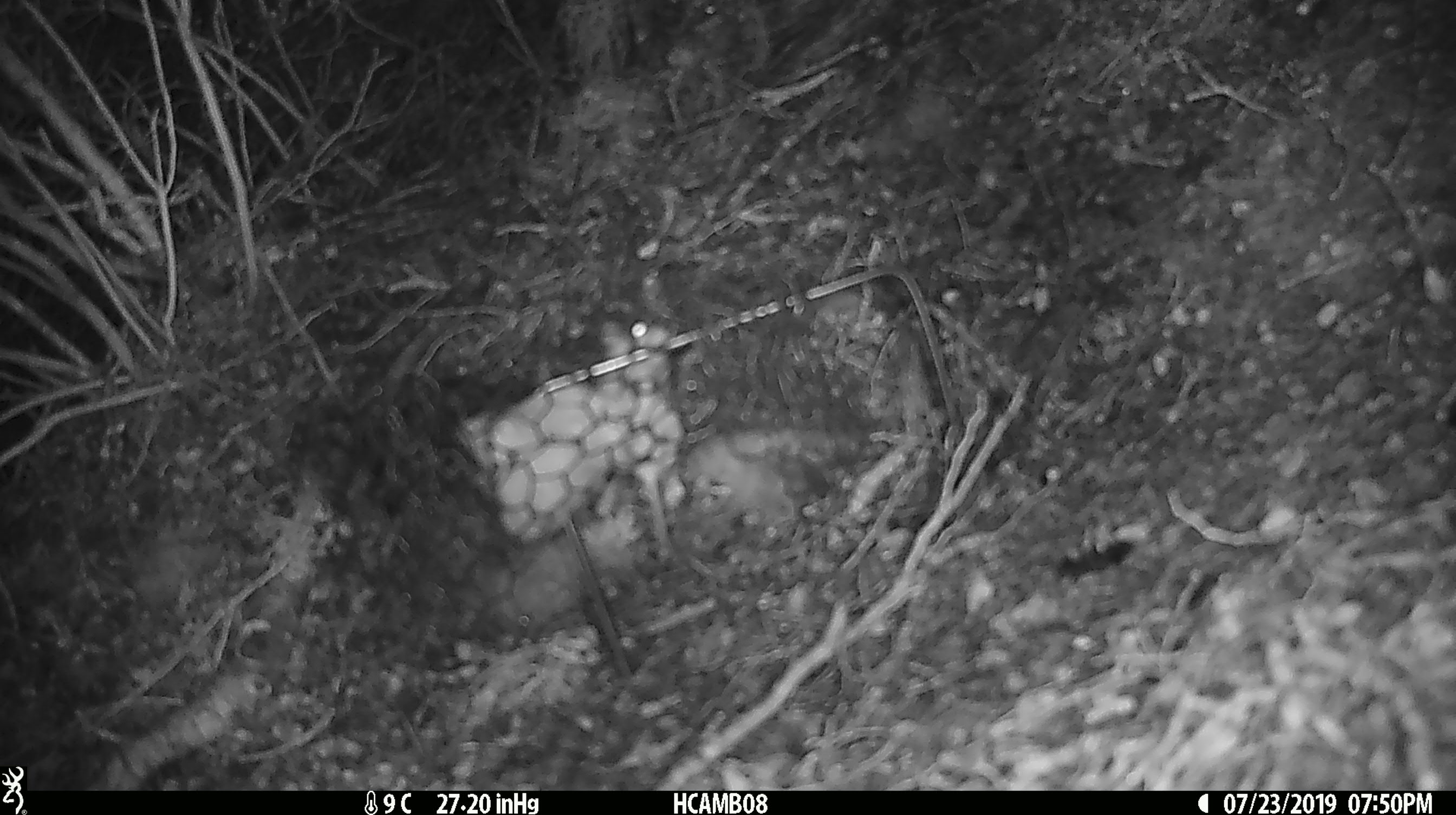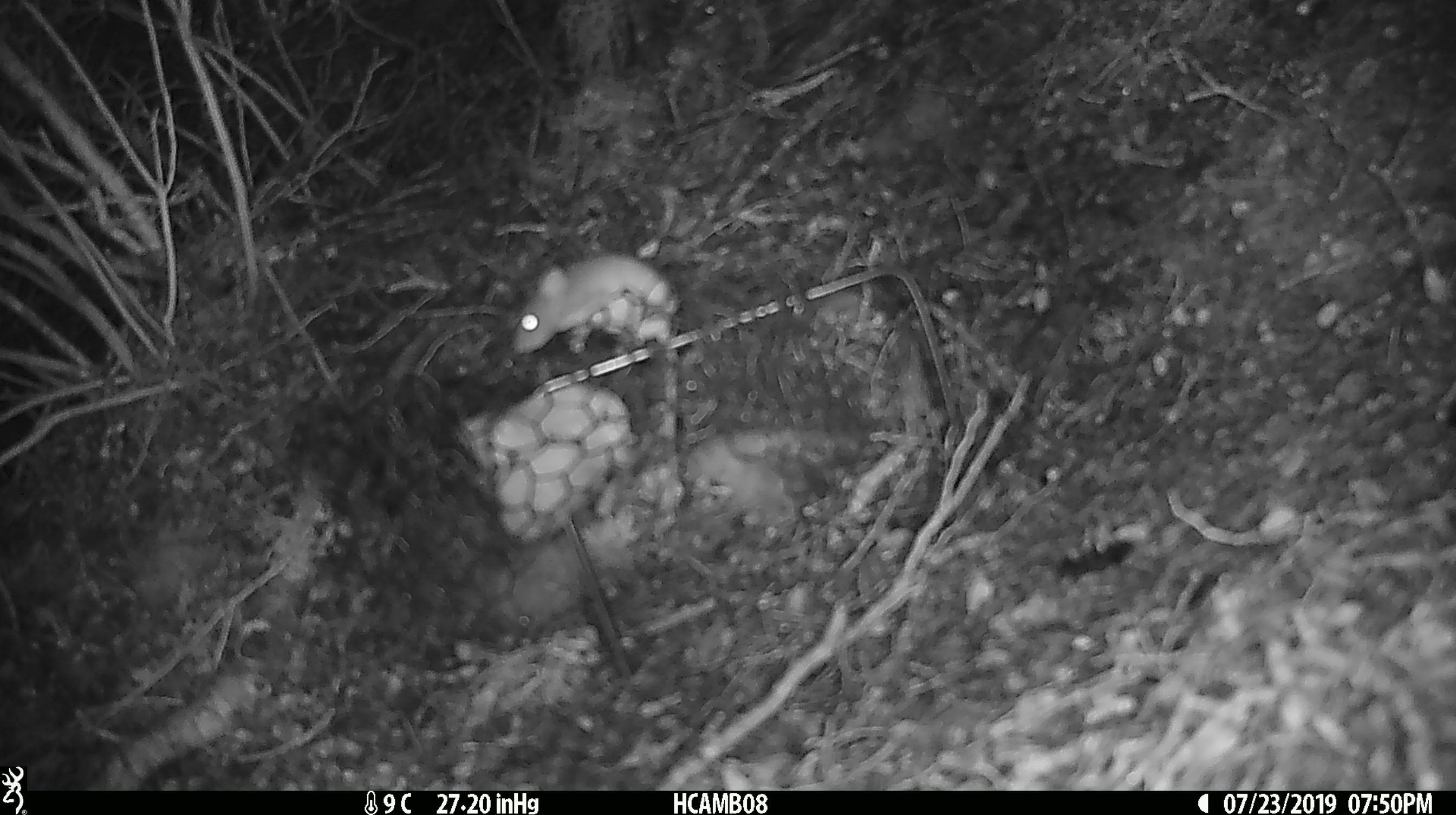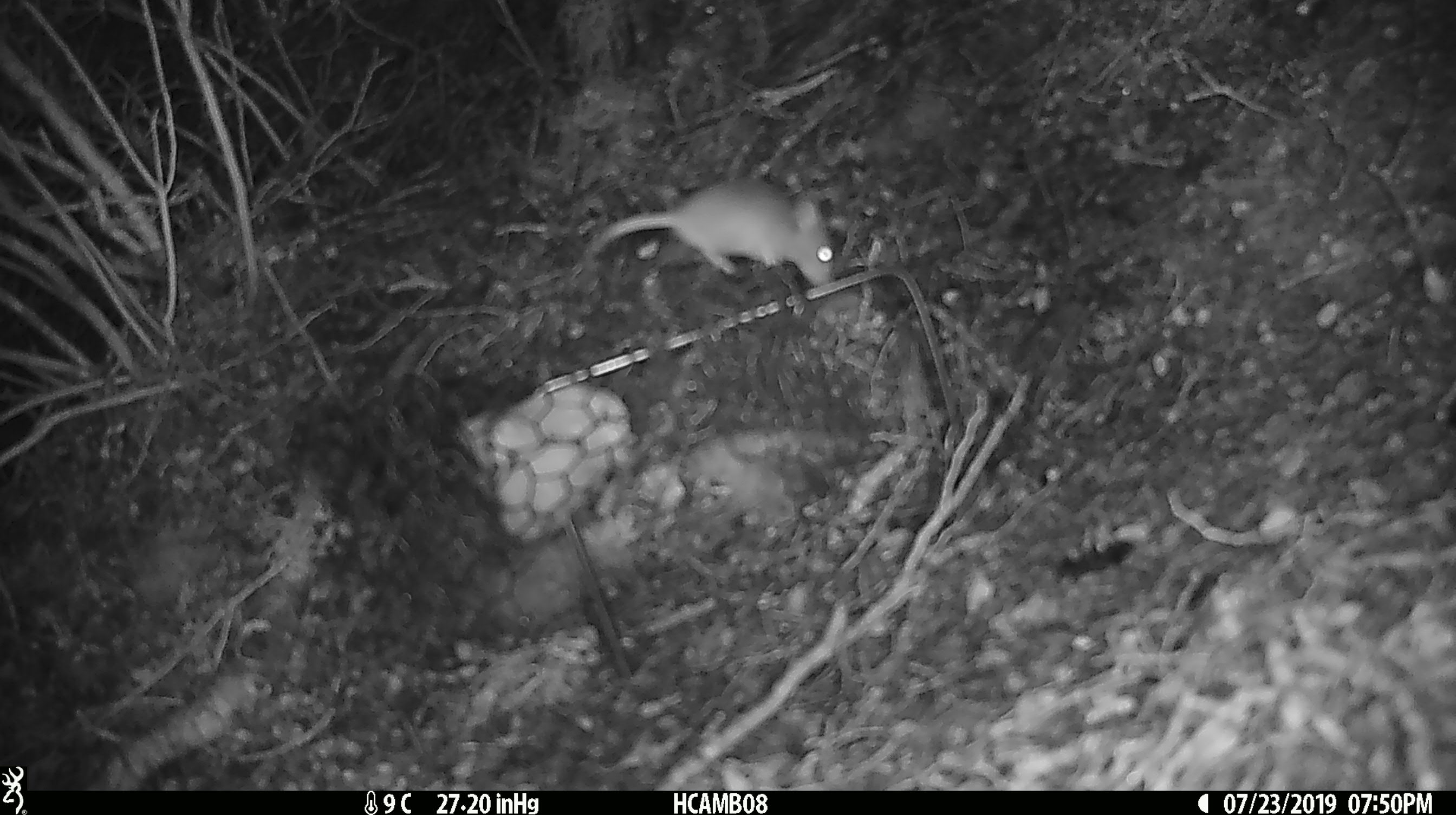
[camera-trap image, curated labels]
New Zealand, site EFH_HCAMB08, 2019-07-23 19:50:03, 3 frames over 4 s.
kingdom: Animalia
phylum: Chordata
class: Mammalia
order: Rodentia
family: Muridae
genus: Mus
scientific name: Mus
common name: mouse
Mouse (Mus).